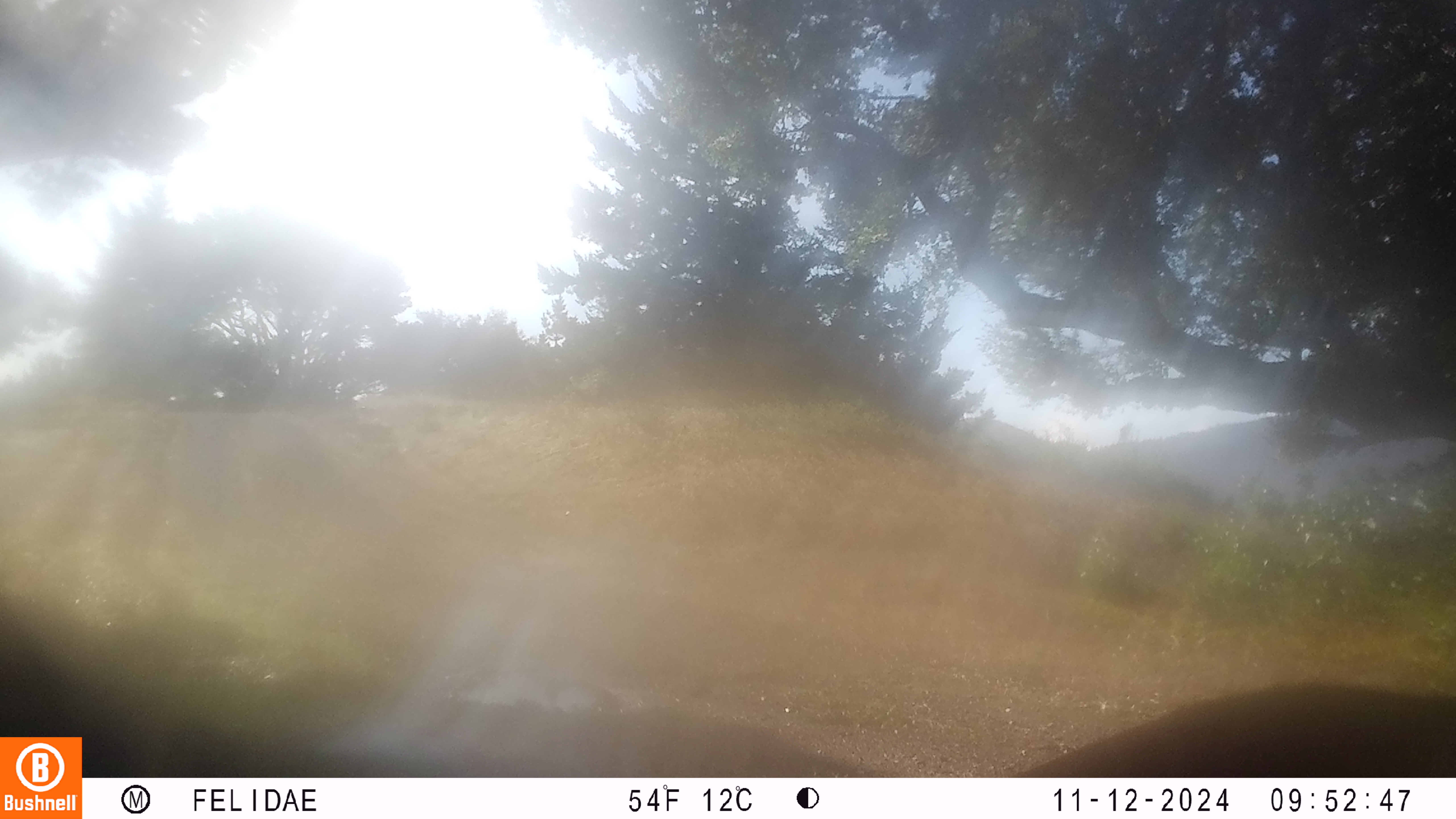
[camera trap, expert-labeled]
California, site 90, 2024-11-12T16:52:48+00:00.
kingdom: Animalia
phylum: Chordata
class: Mammalia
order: Artiodactyla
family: Cervidae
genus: Odocoileus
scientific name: Odocoileus hemionus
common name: mule deer